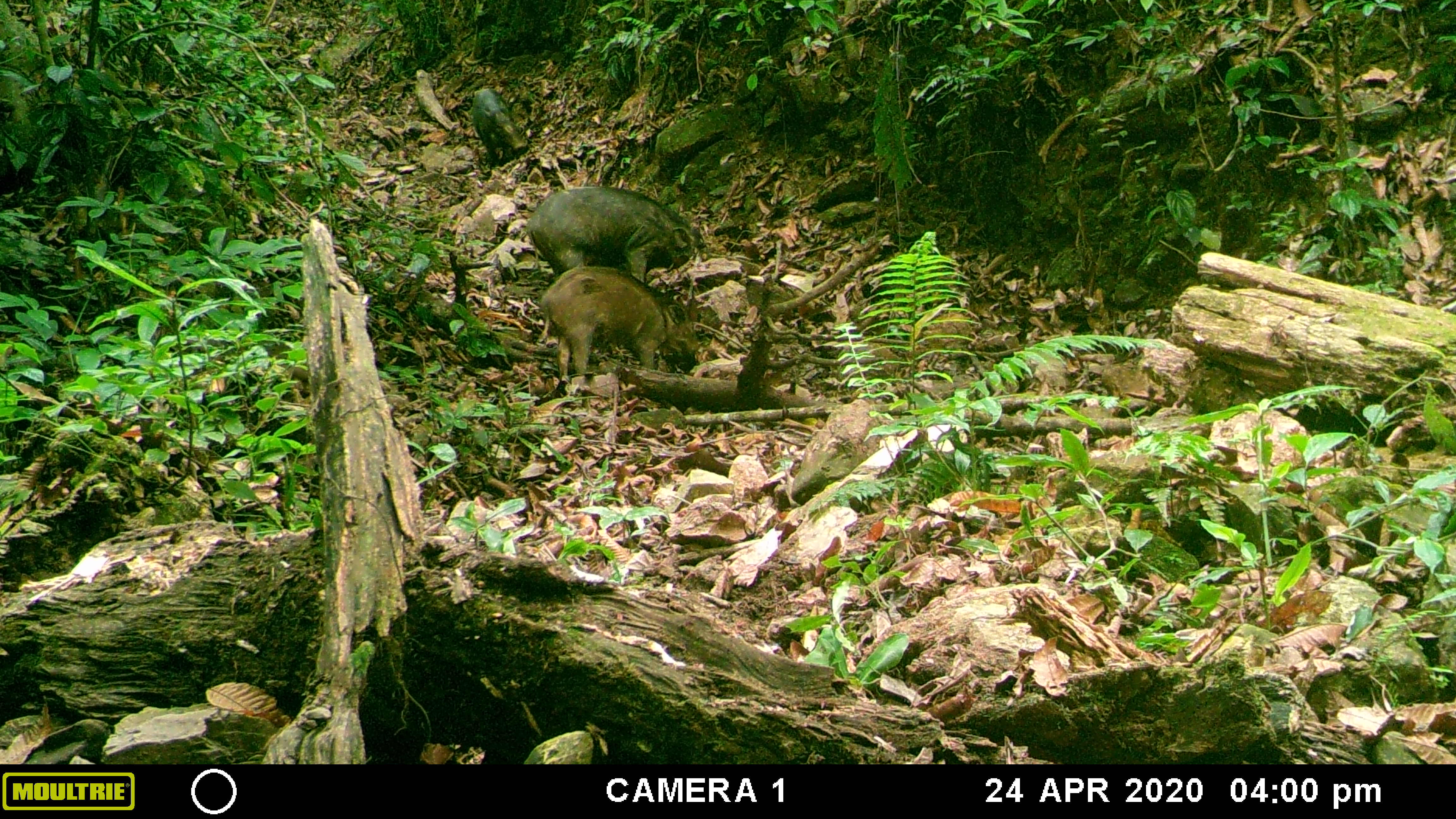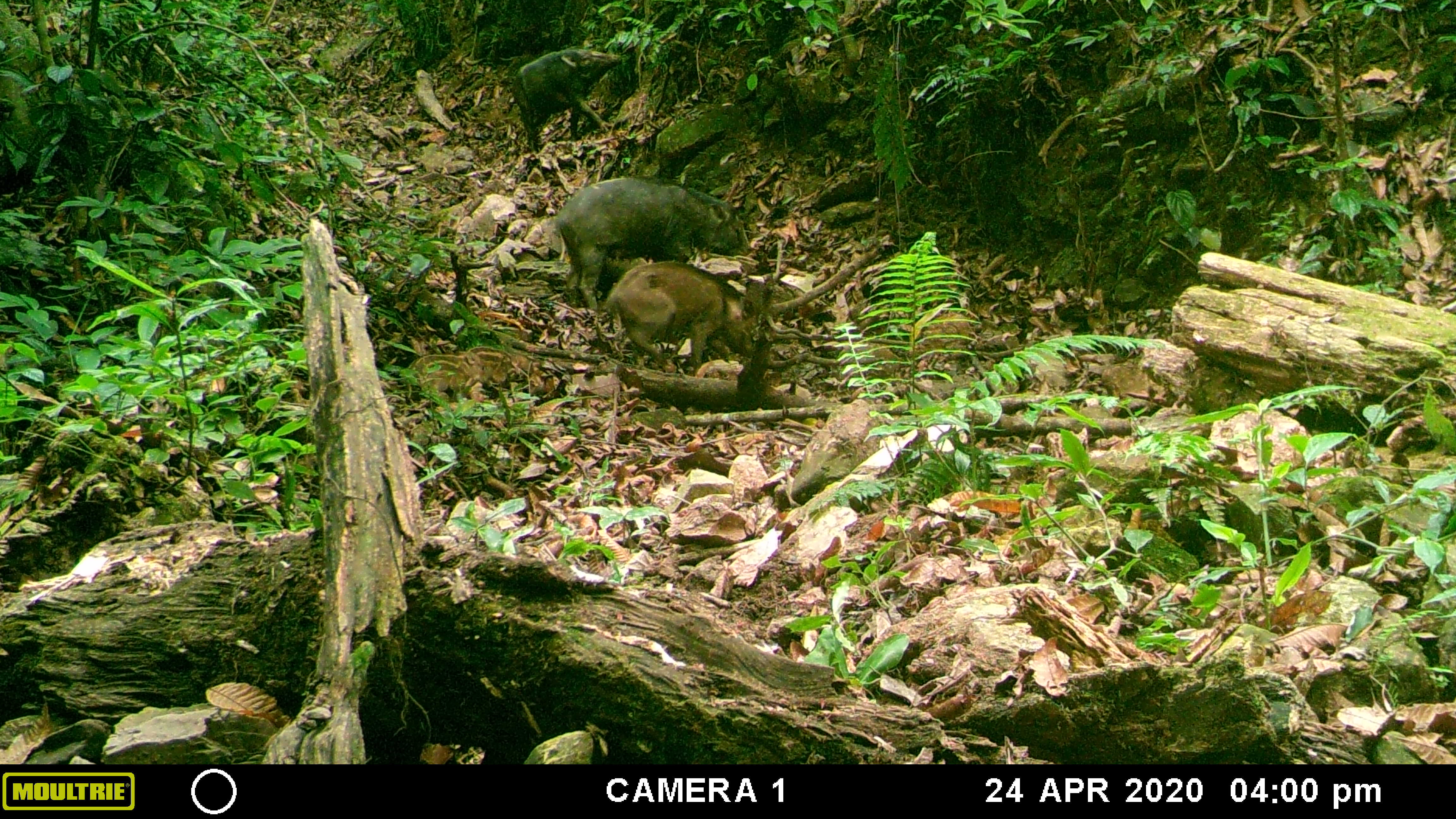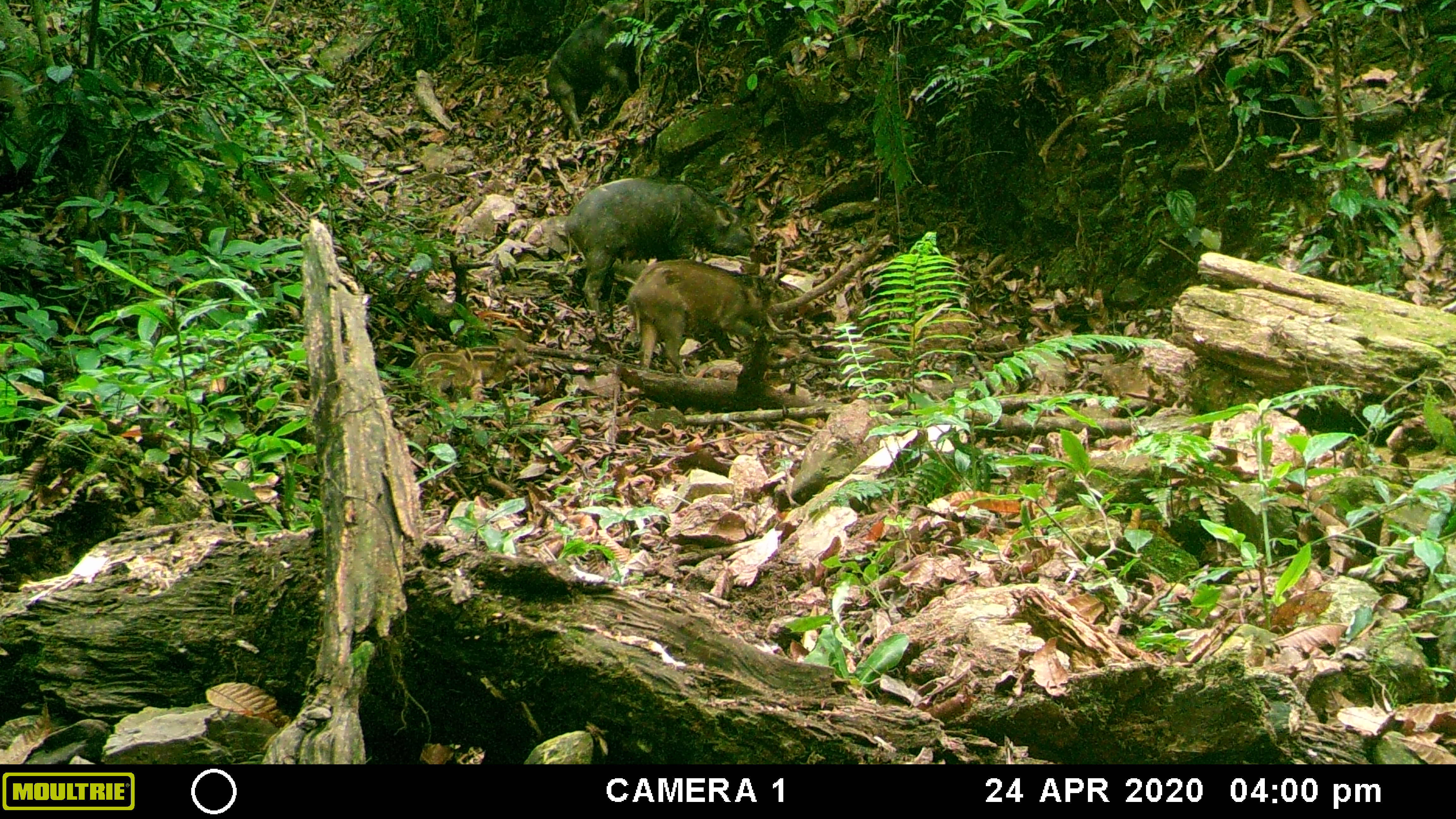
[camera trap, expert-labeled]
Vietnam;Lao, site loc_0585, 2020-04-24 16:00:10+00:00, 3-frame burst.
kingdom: Animalia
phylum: Chordata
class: Mammalia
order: Artiodactyla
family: Suidae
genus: Sus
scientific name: Sus scrofa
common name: eurasian wild pig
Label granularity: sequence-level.